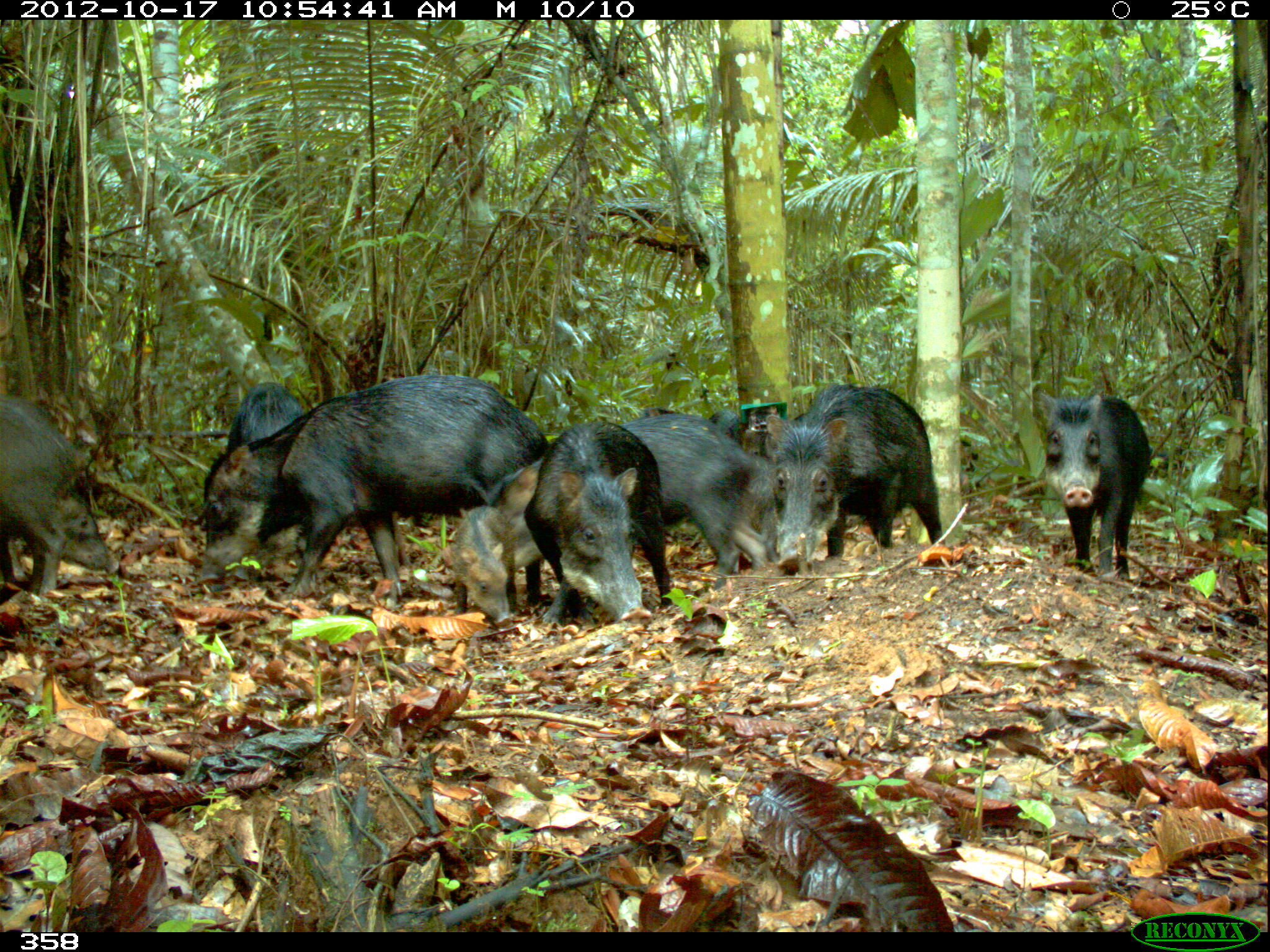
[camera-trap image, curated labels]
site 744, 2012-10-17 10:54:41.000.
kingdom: Animalia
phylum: Chordata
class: Mammalia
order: Artiodactyla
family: Tayassuidae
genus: Tayassu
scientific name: Tayassu pecari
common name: white-lipped peccary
Tayassu pecari (white-lipped peccary).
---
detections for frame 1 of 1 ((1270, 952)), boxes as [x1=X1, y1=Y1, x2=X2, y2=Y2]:
tayassu pecari: [x1=201, y1=372, x2=551, y2=607]; [x1=765, y1=381, x2=943, y2=572]; [x1=524, y1=421, x2=671, y2=620]; [x1=620, y1=413, x2=770, y2=588]; [x1=0, y1=396, x2=118, y2=592]; [x1=1038, y1=390, x2=1152, y2=581]; [x1=453, y1=504, x2=522, y2=628]; [x1=489, y1=458, x2=542, y2=568]; [x1=226, y1=382, x2=303, y2=450]